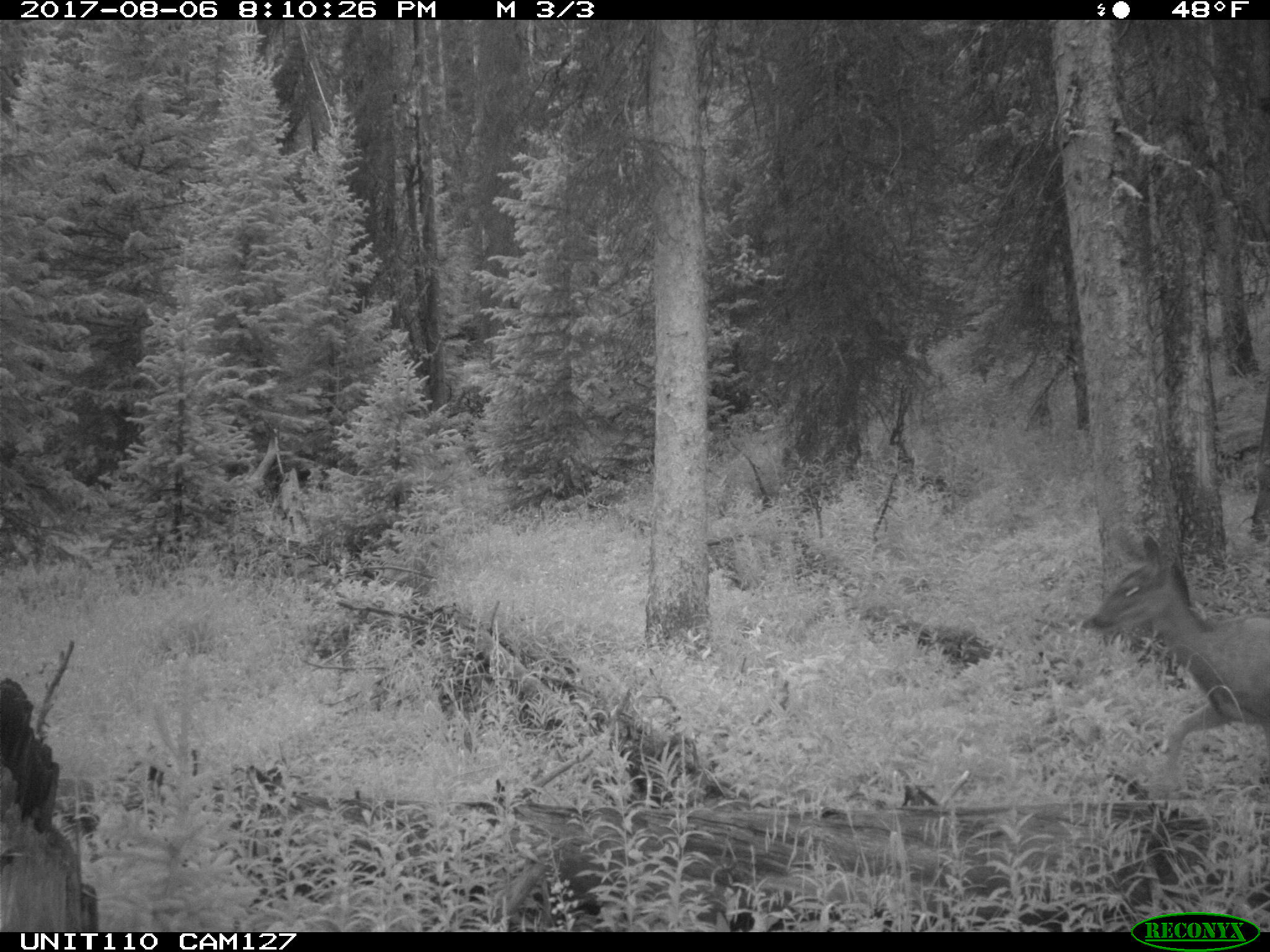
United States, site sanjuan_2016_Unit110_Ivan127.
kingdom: Animalia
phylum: Chordata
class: Mammalia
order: Artiodactyla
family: Cervidae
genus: Odocoileus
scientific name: Odocoileus hemionus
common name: mule deer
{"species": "Odocoileus hemionus (mule deer)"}